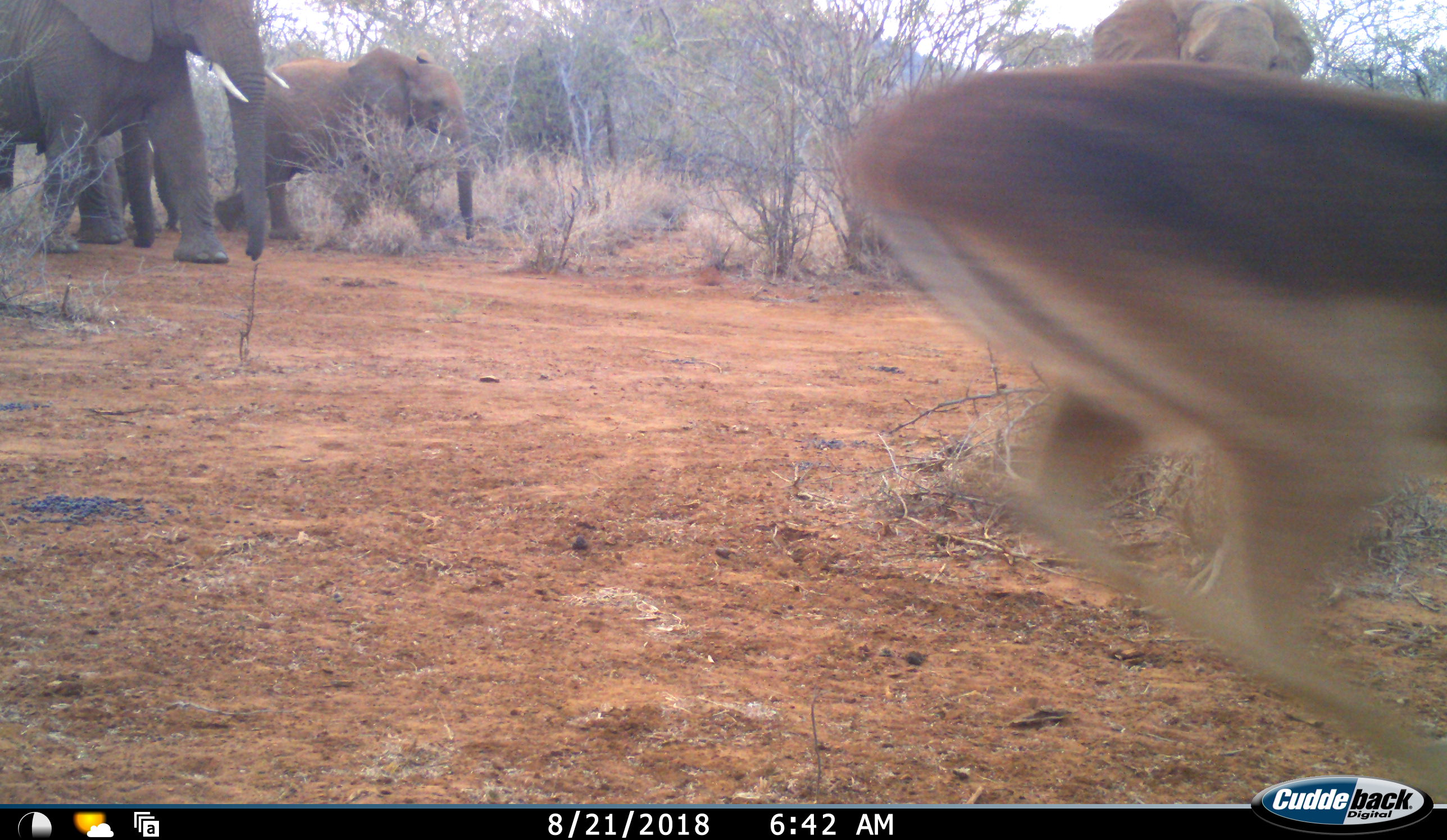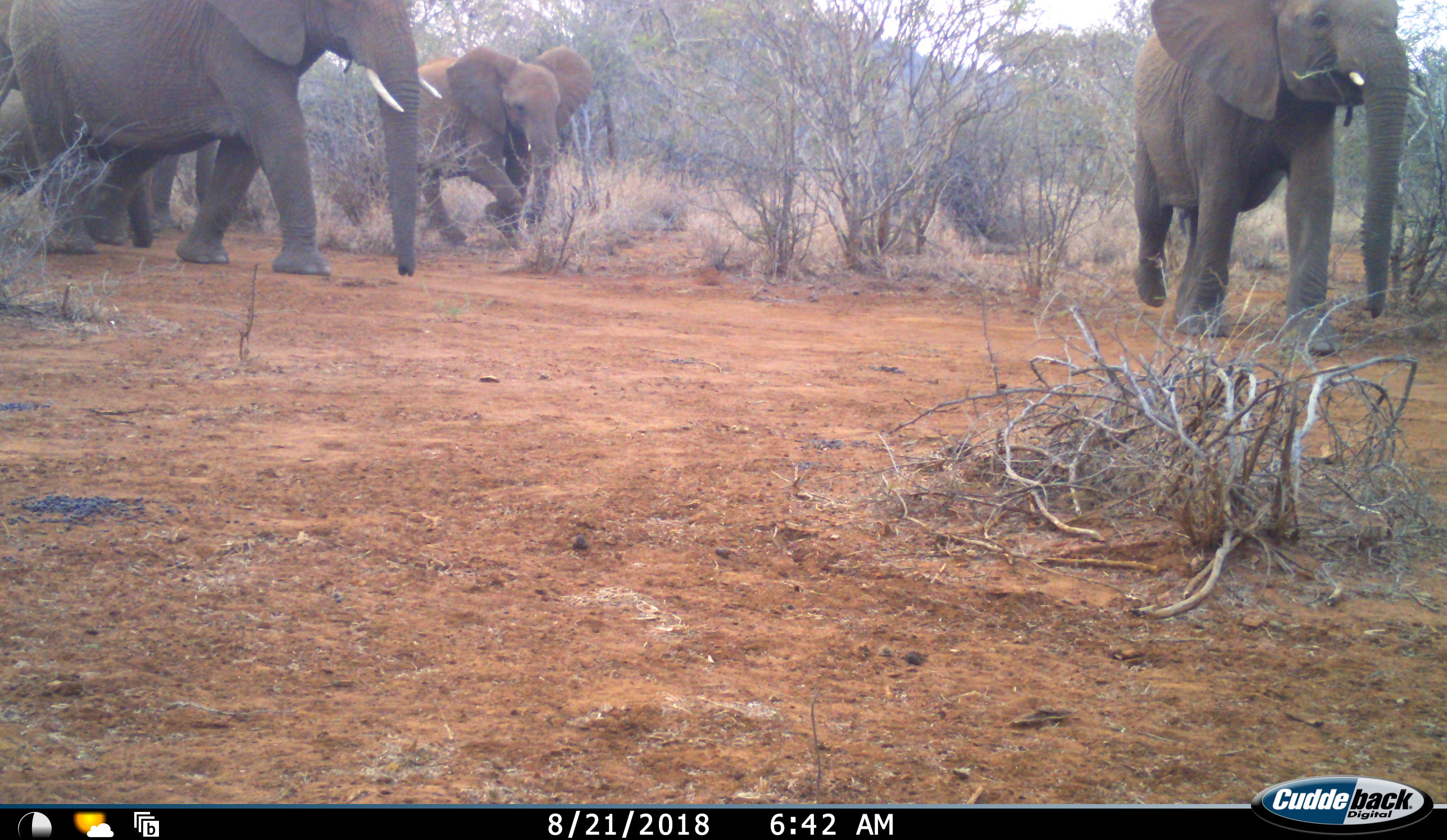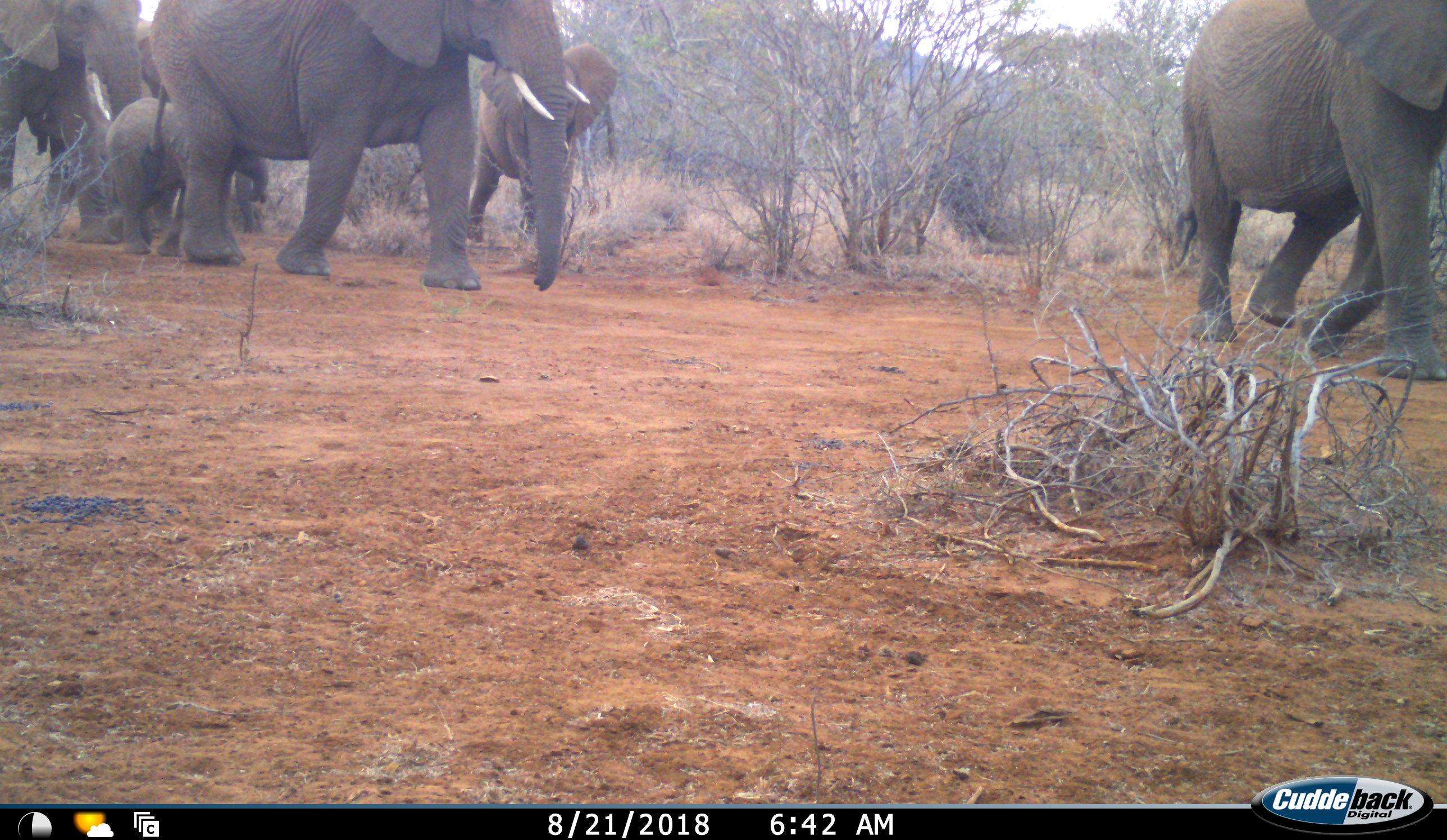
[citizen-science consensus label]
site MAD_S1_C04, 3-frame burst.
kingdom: Animalia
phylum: Chordata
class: Mammalia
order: Proboscidea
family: Elephantidae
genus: Loxodonta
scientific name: Loxodonta africana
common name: african bush elephant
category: elephant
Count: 6.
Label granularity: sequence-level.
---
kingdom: Animalia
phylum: Chordata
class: Mammalia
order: Artiodactyla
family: Bovidae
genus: Aepyceros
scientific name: Aepyceros melampus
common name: impala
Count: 1.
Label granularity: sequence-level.